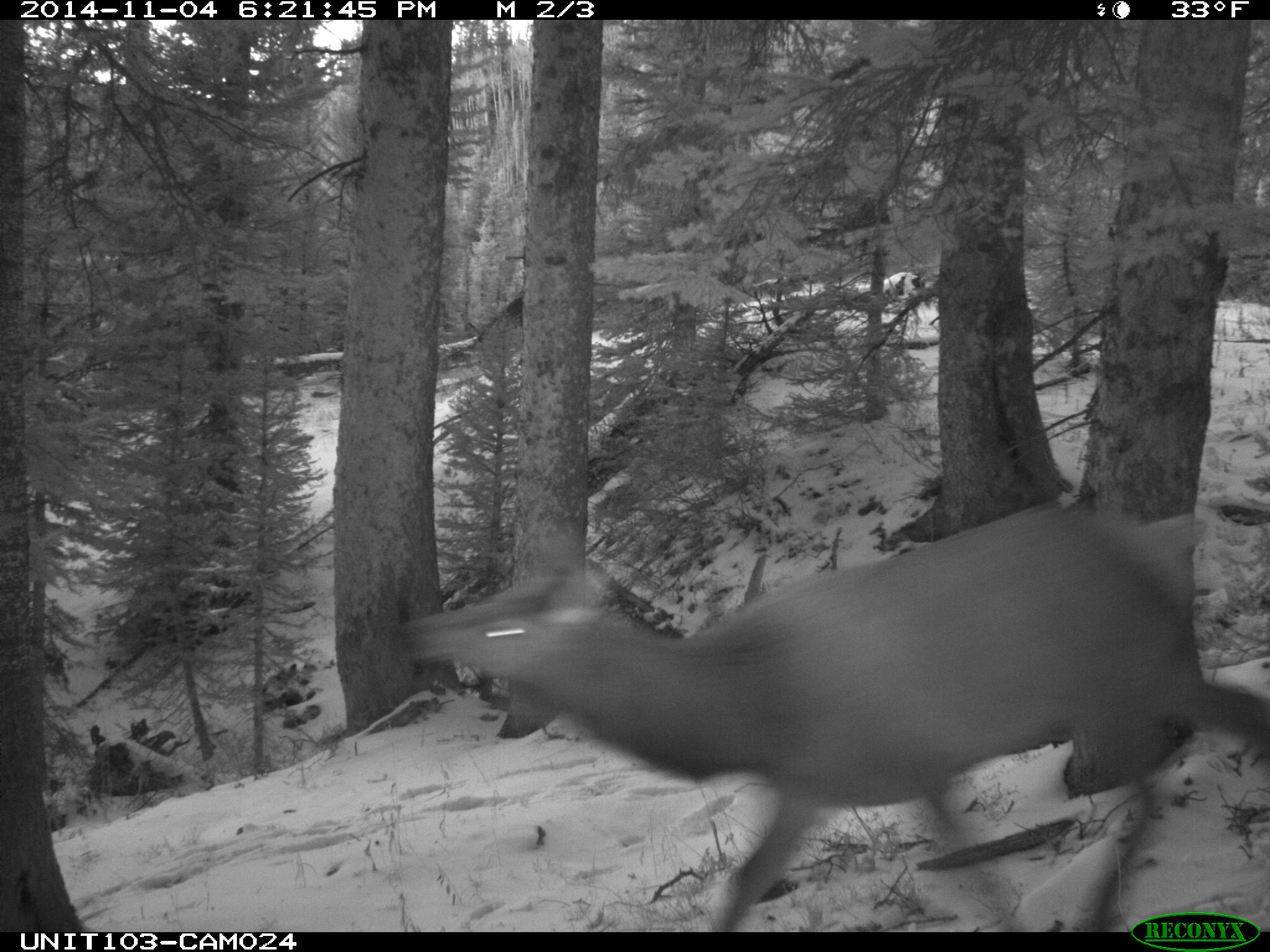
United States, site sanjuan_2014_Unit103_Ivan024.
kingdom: Animalia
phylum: Chordata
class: Mammalia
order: Artiodactyla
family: Cervidae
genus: Cervus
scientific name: Cervus elaphus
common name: red deer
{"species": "Cervus elaphus (red deer)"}